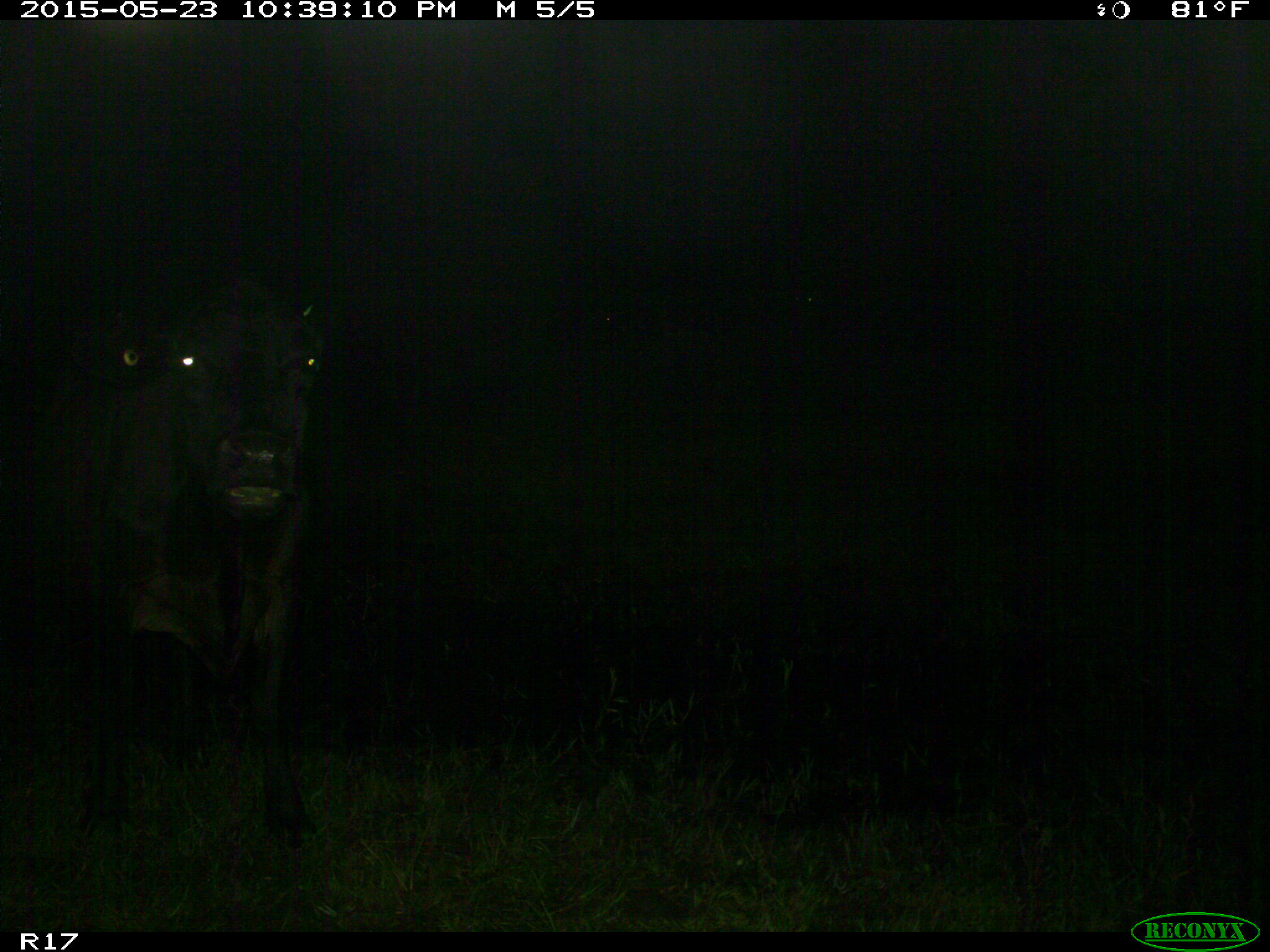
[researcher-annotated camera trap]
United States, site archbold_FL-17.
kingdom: Animalia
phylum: Chordata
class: Mammalia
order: Artiodactyla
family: Bovidae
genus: Bos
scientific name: Bos taurus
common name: domestic cow